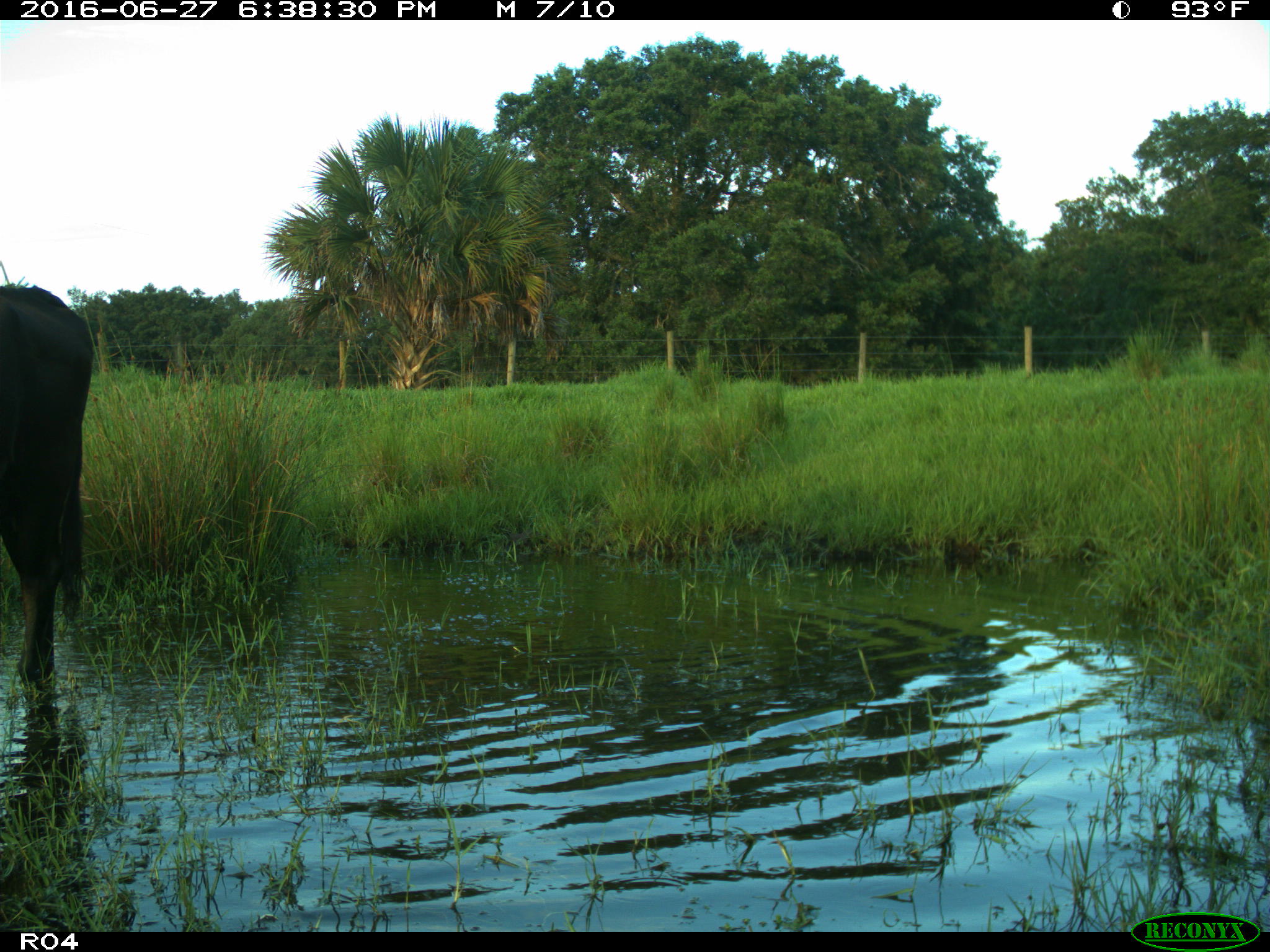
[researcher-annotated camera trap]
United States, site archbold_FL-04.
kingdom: Animalia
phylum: Chordata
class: Mammalia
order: Artiodactyla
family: Bovidae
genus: Bos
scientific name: Bos taurus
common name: domestic cow